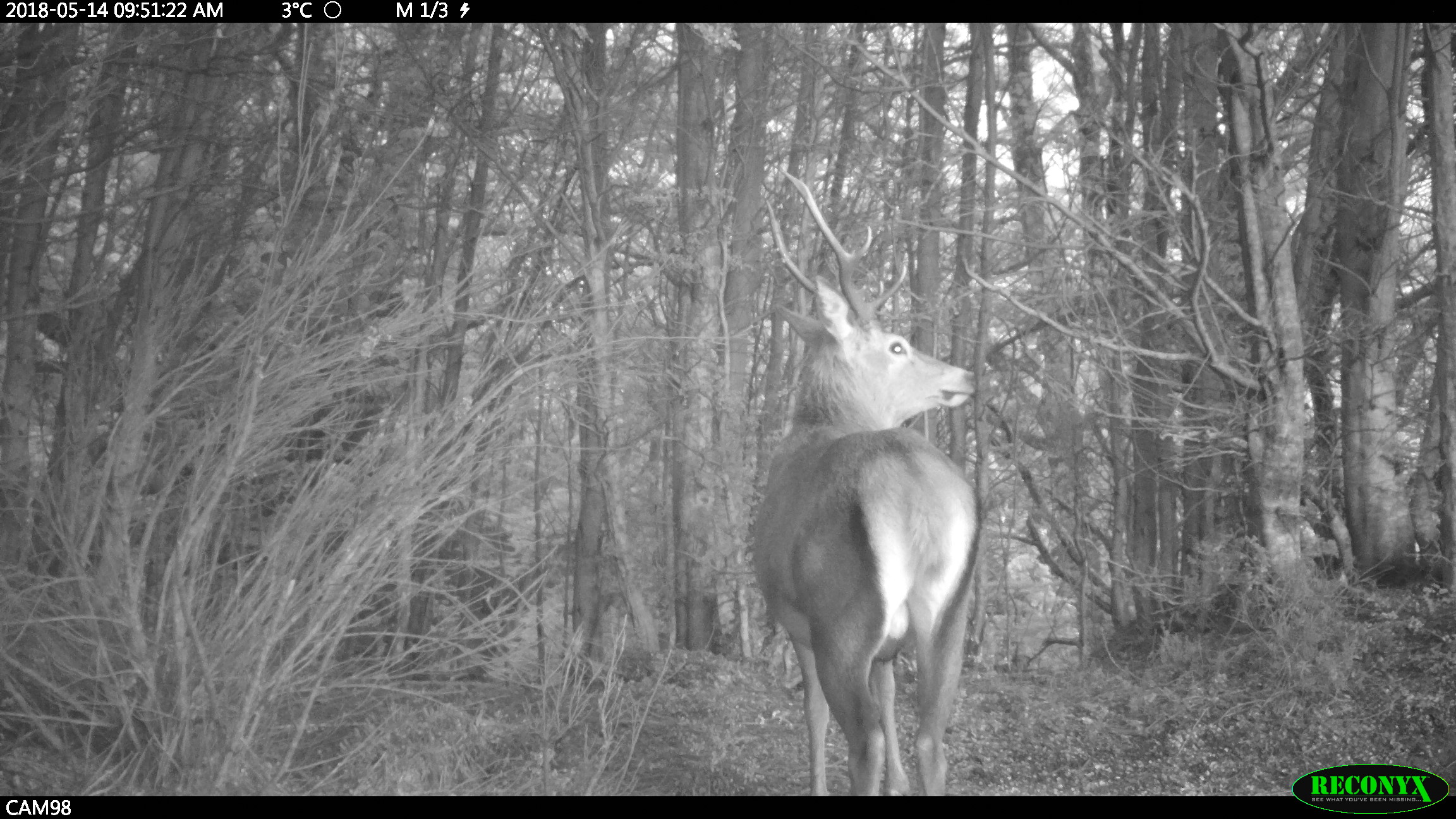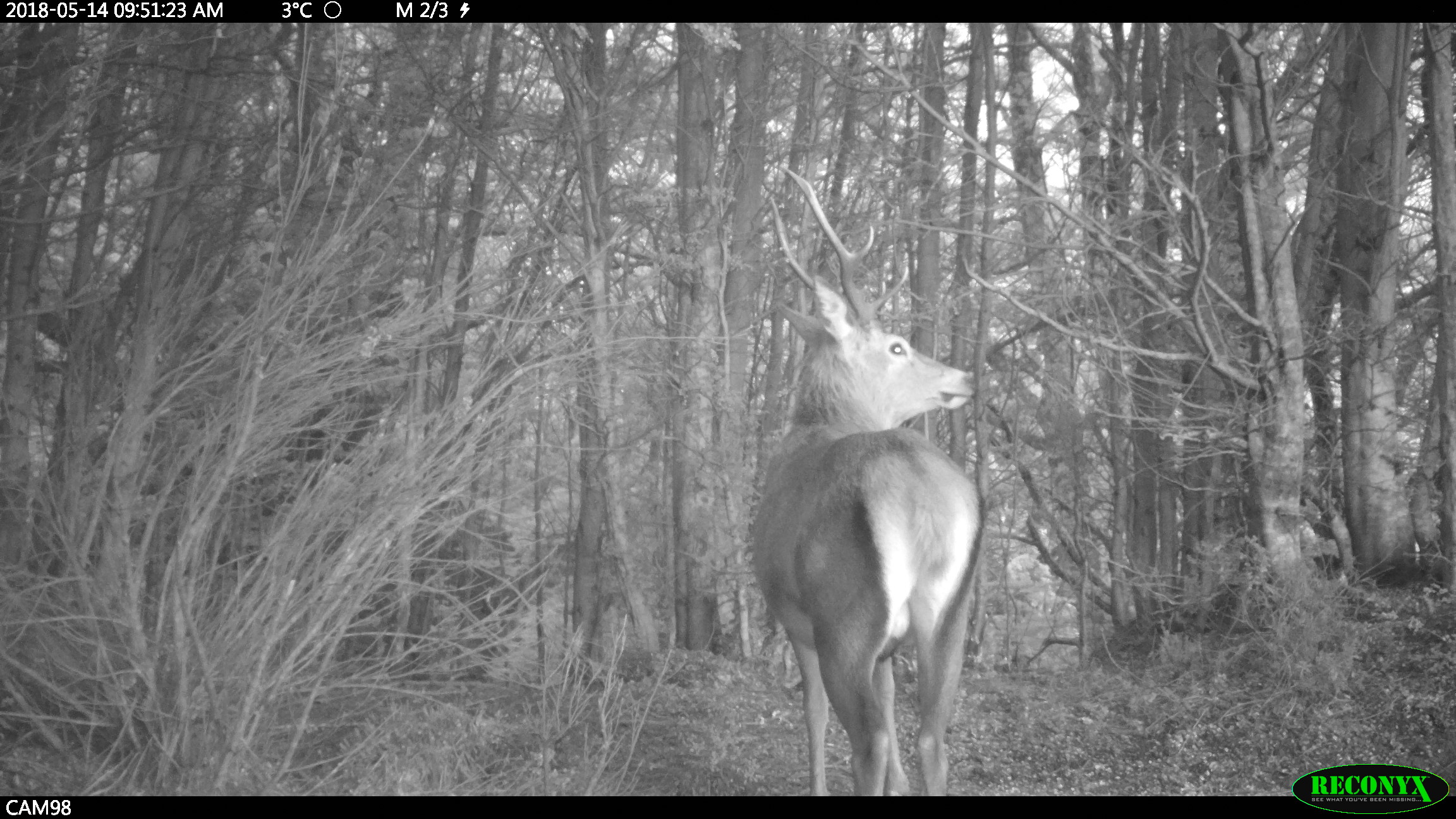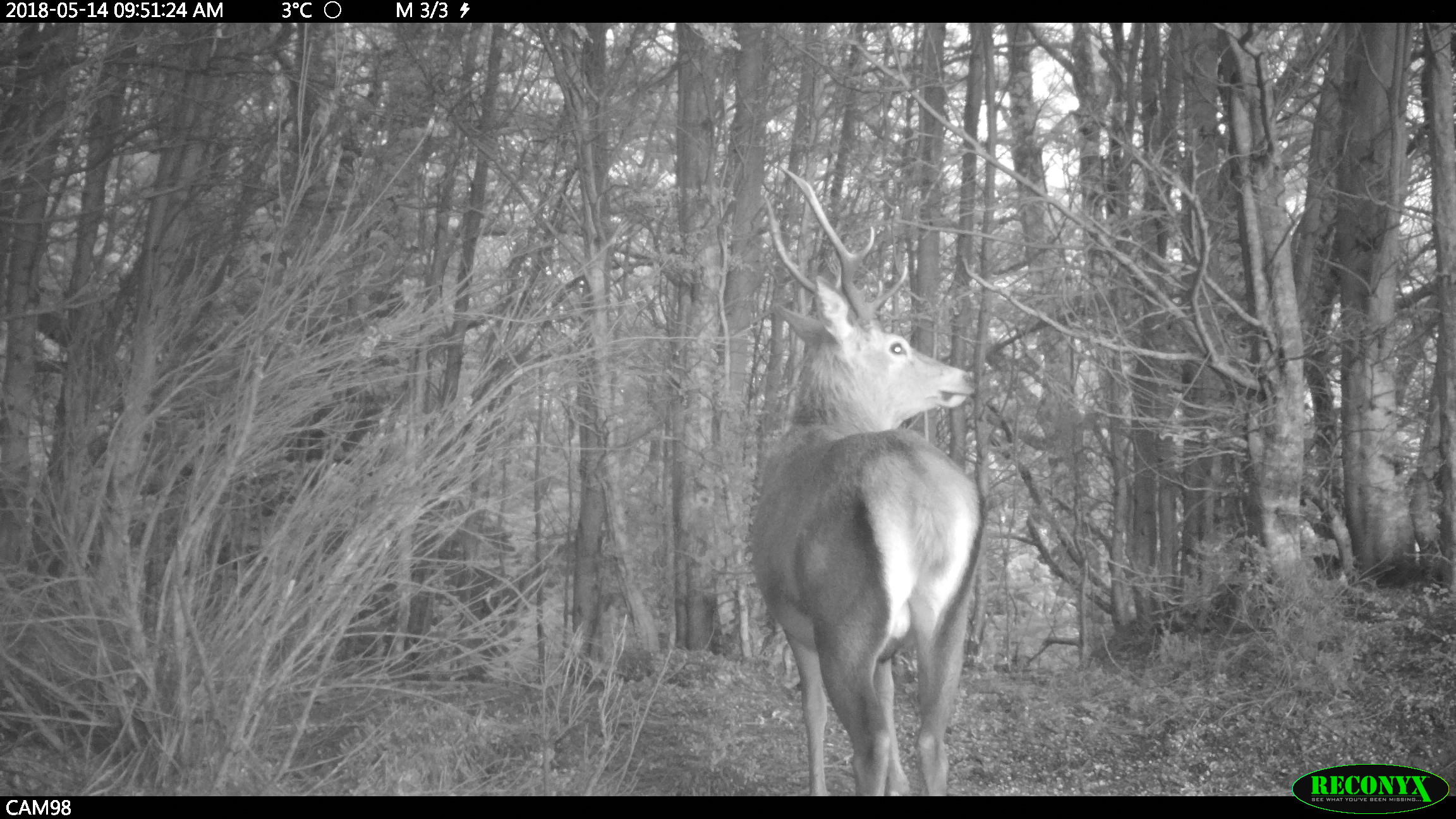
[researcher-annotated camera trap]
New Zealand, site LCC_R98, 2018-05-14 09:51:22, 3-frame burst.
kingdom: Animalia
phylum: Chordata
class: Mammalia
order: Artiodactyla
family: Cervidae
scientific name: Cervidae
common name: deer